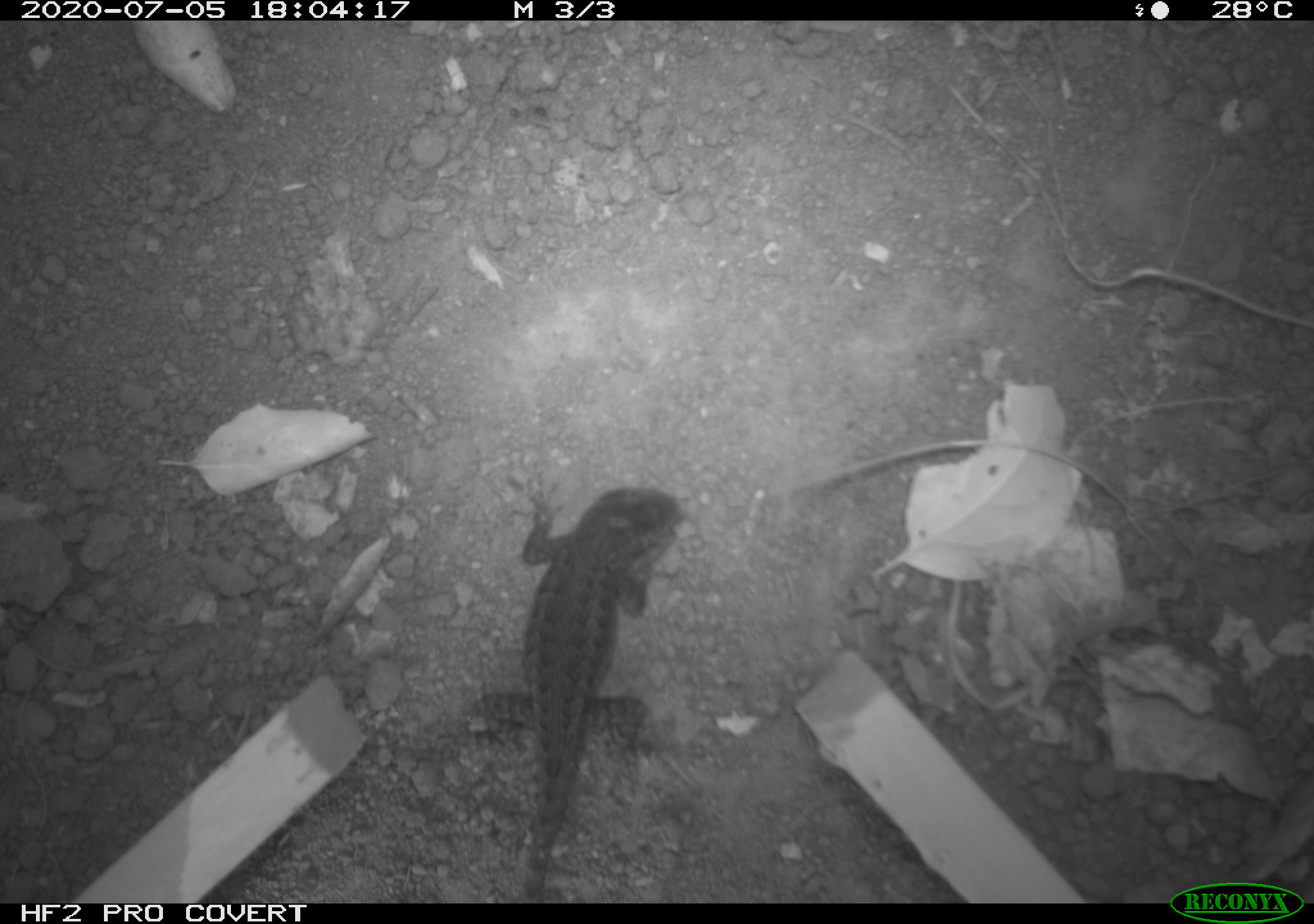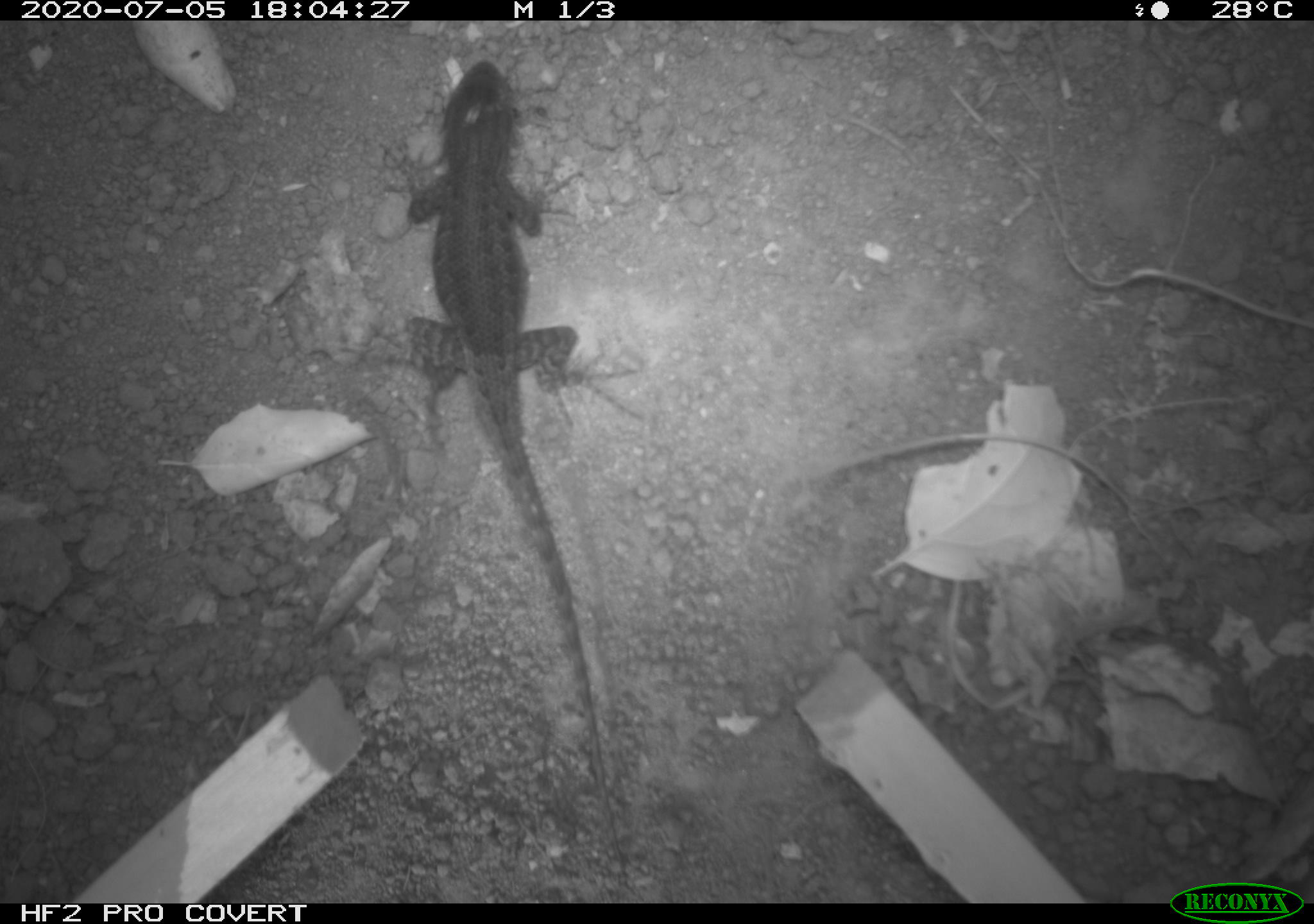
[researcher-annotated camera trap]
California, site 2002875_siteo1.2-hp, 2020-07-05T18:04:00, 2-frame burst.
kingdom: Animalia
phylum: Chordata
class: Reptilia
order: Squamata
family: Phrynosomatidae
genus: Sceloporus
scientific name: Sceloporus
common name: spiny lizards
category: sceloporus species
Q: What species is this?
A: Sceloporus species (spiny lizards) (Sceloporus).